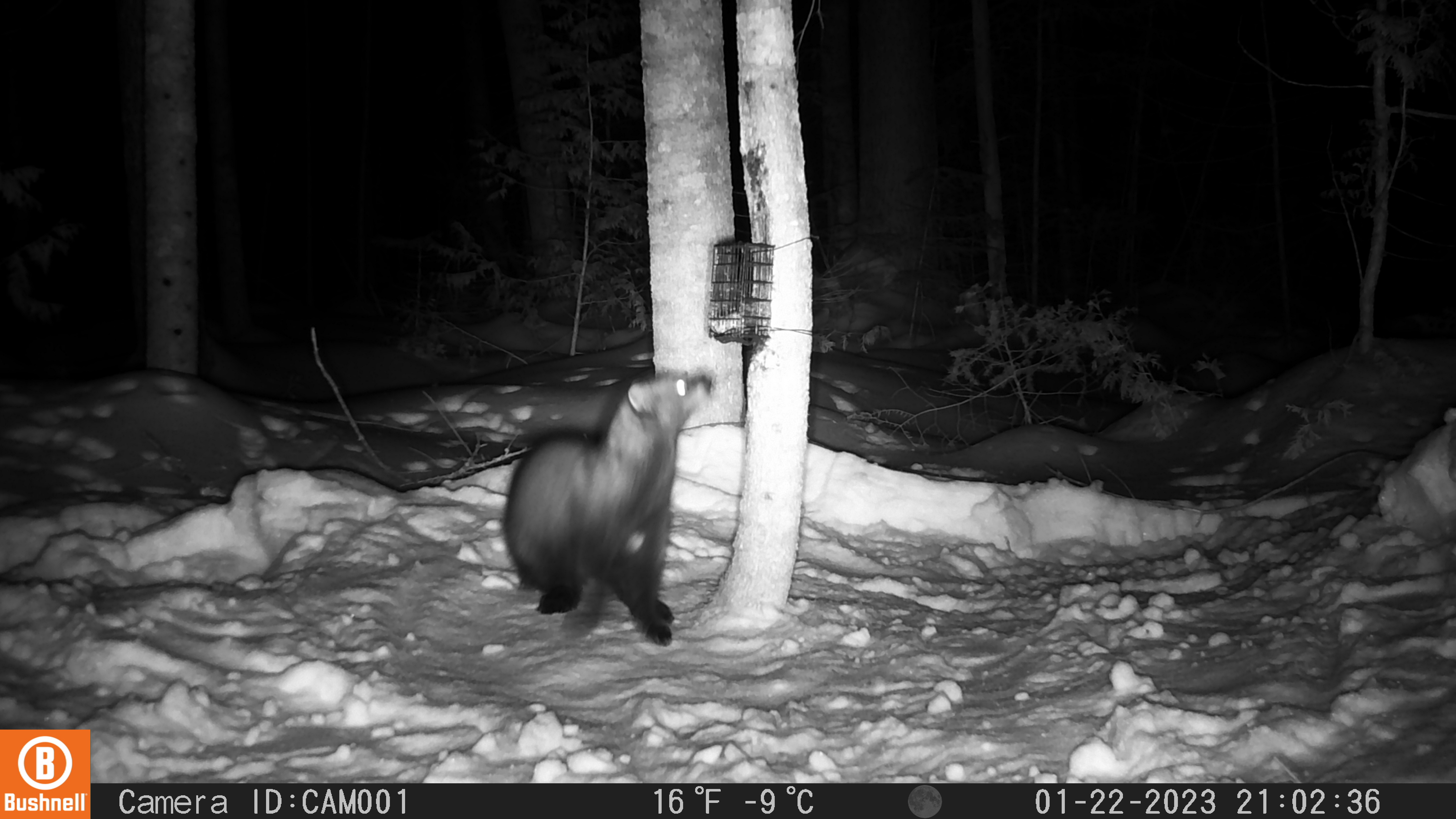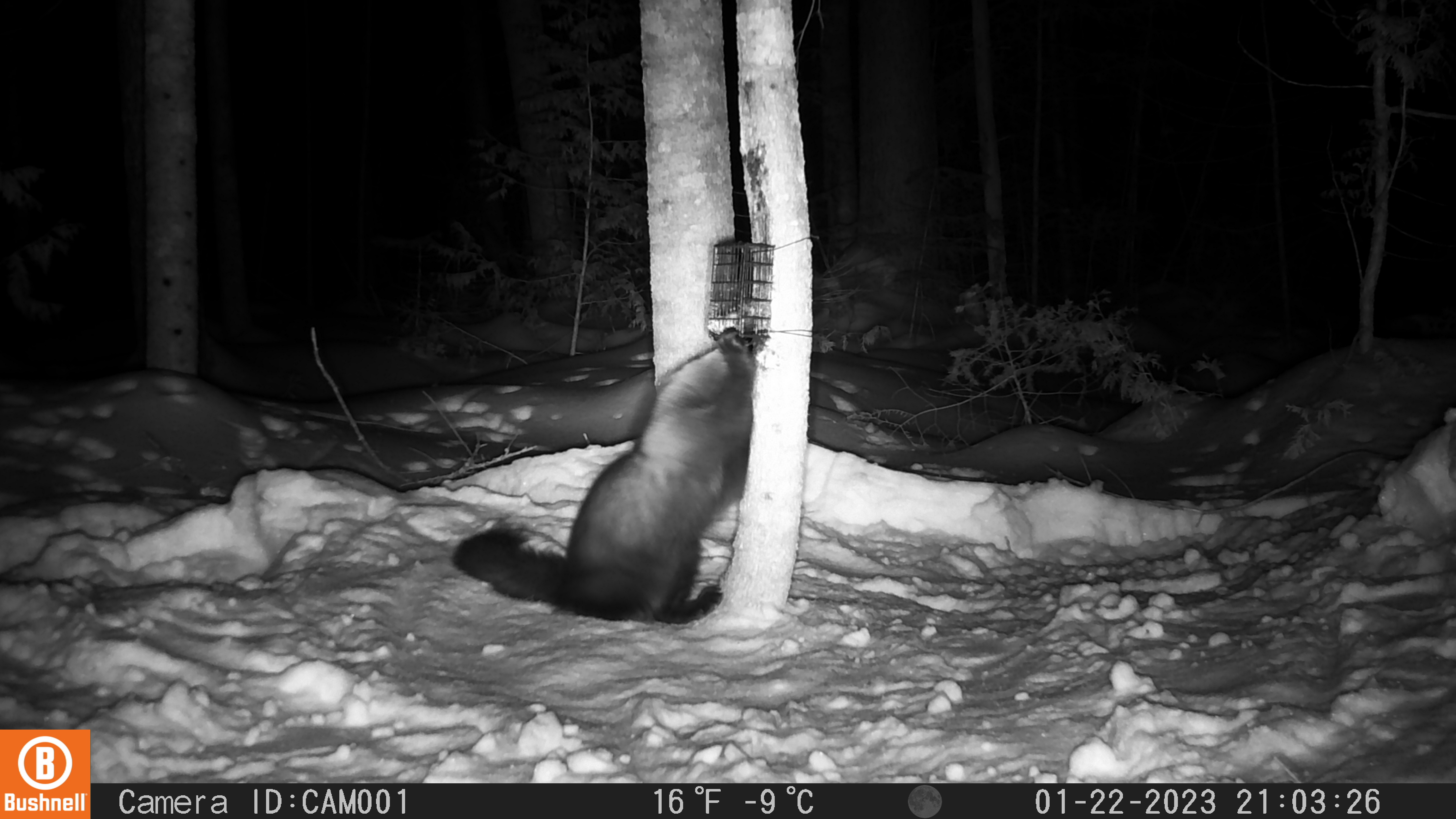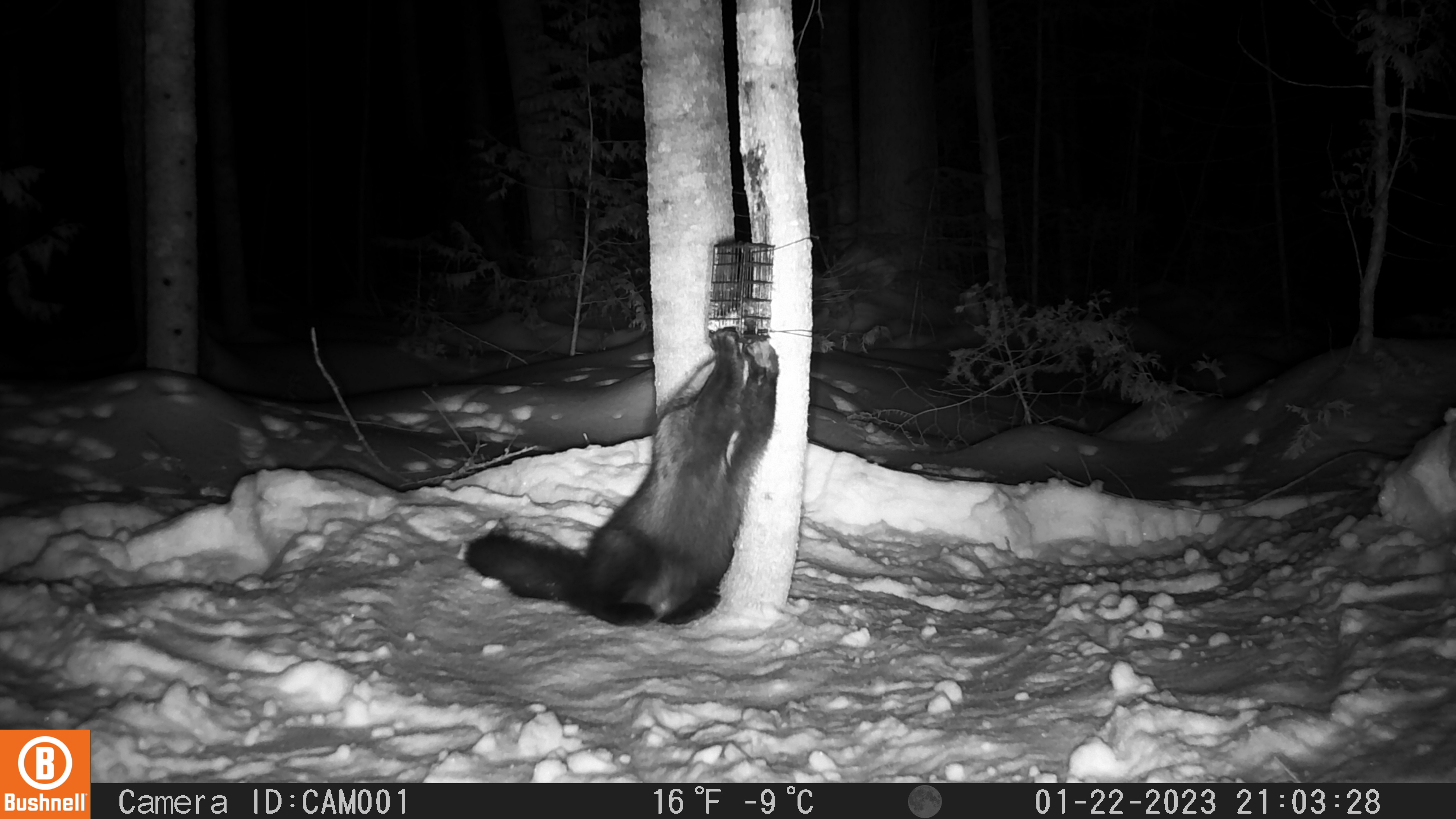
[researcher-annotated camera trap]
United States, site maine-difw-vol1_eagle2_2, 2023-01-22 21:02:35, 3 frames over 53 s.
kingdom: Animalia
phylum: Chordata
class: Mammalia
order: Carnivora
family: Mustelidae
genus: Pekania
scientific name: Pekania pennanti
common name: fisher